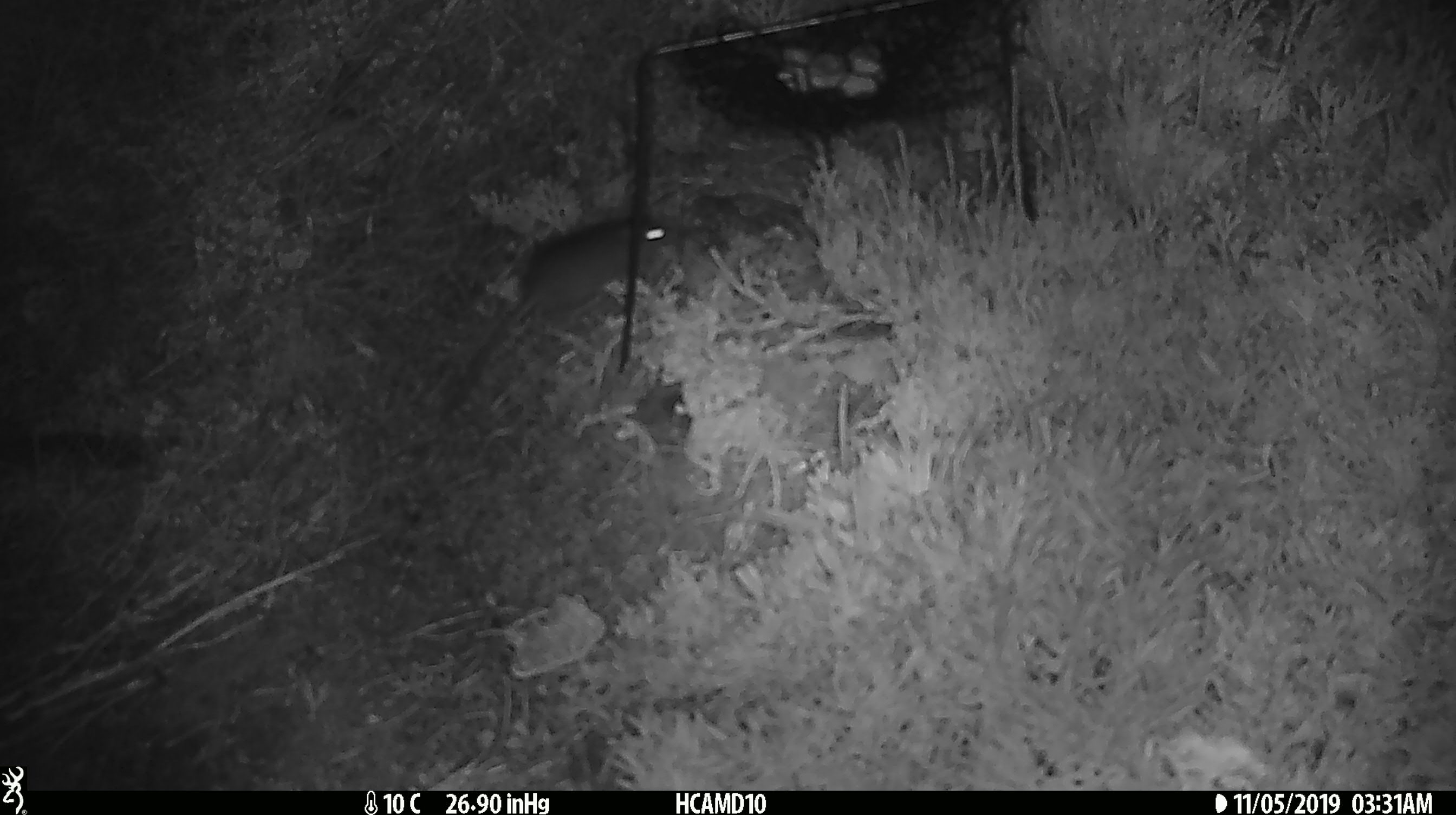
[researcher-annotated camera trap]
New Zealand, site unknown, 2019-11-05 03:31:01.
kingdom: Animalia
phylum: Chordata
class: Mammalia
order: Rodentia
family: Muridae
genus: Mus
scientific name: Mus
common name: mouse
Mouse (Mus).